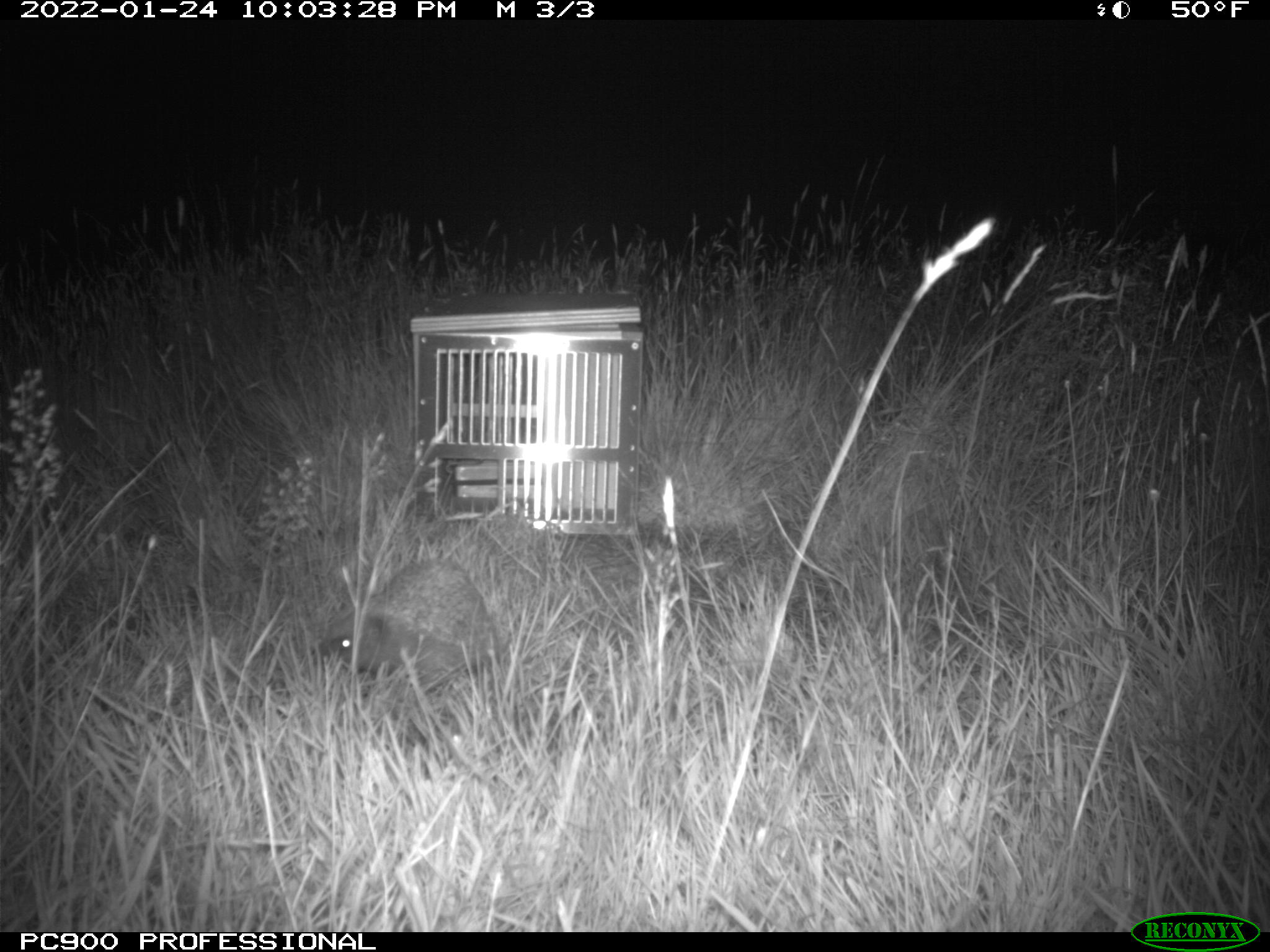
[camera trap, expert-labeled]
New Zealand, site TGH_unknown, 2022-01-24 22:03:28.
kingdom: Animalia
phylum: Chordata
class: Mammalia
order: Eulipotyphla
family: Erinaceidae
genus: Erinaceus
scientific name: Erinaceus europaeus europaeus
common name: european hedgehog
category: hedgehog